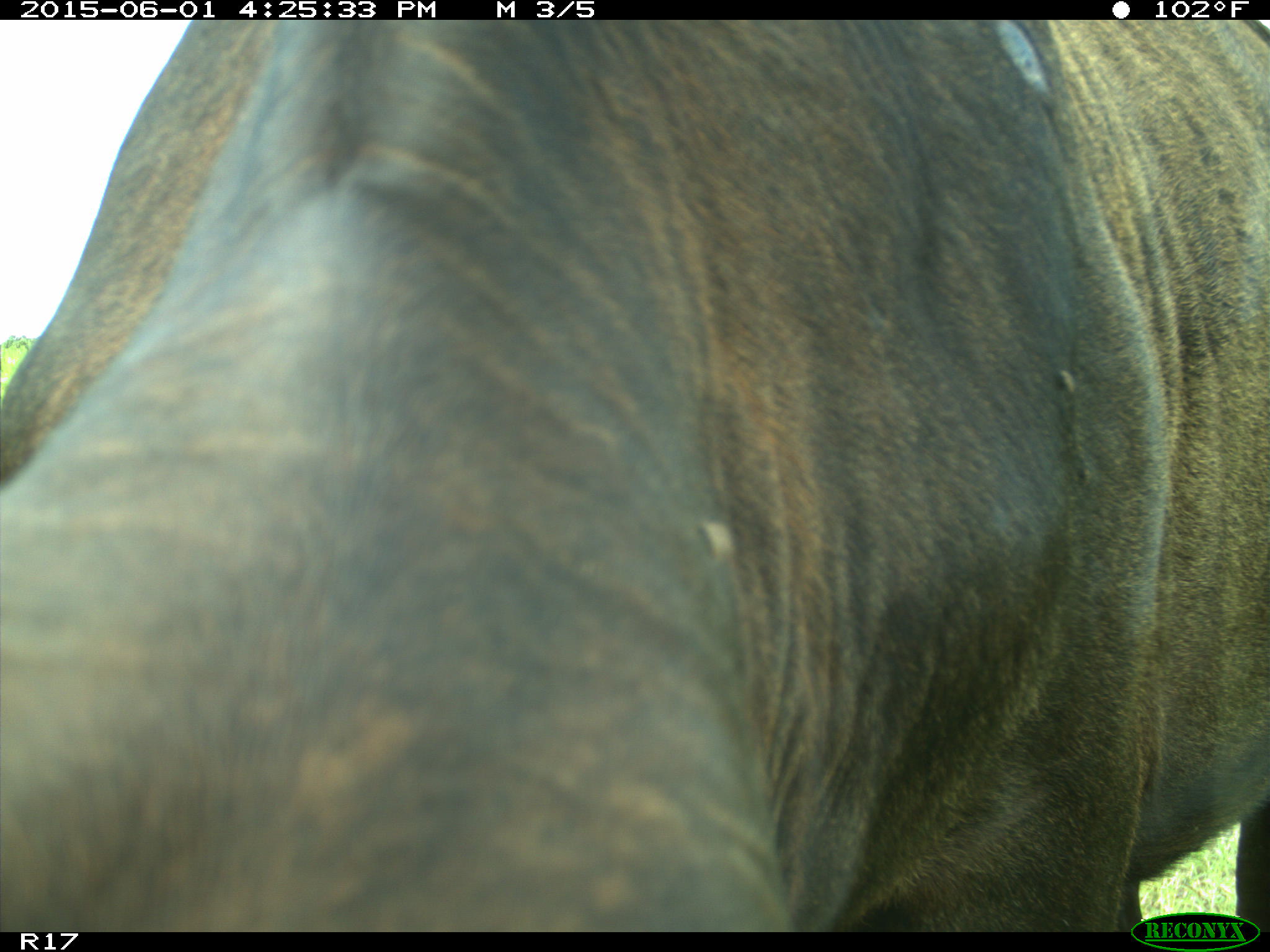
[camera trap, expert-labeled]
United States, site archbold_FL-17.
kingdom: Animalia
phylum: Chordata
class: Mammalia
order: Artiodactyla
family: Bovidae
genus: Bos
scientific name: Bos taurus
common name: domestic cow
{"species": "Bos taurus (domestic cow)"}